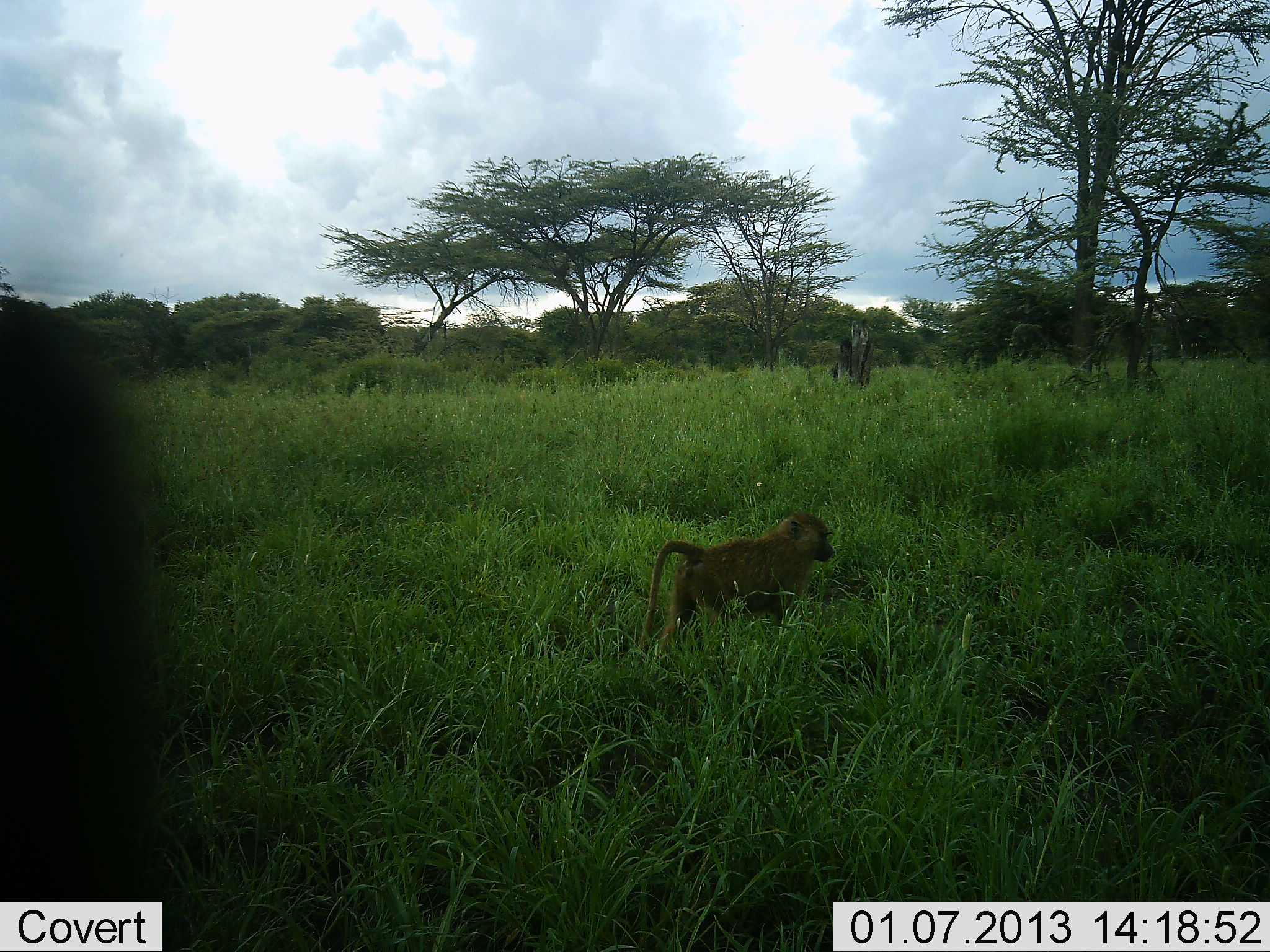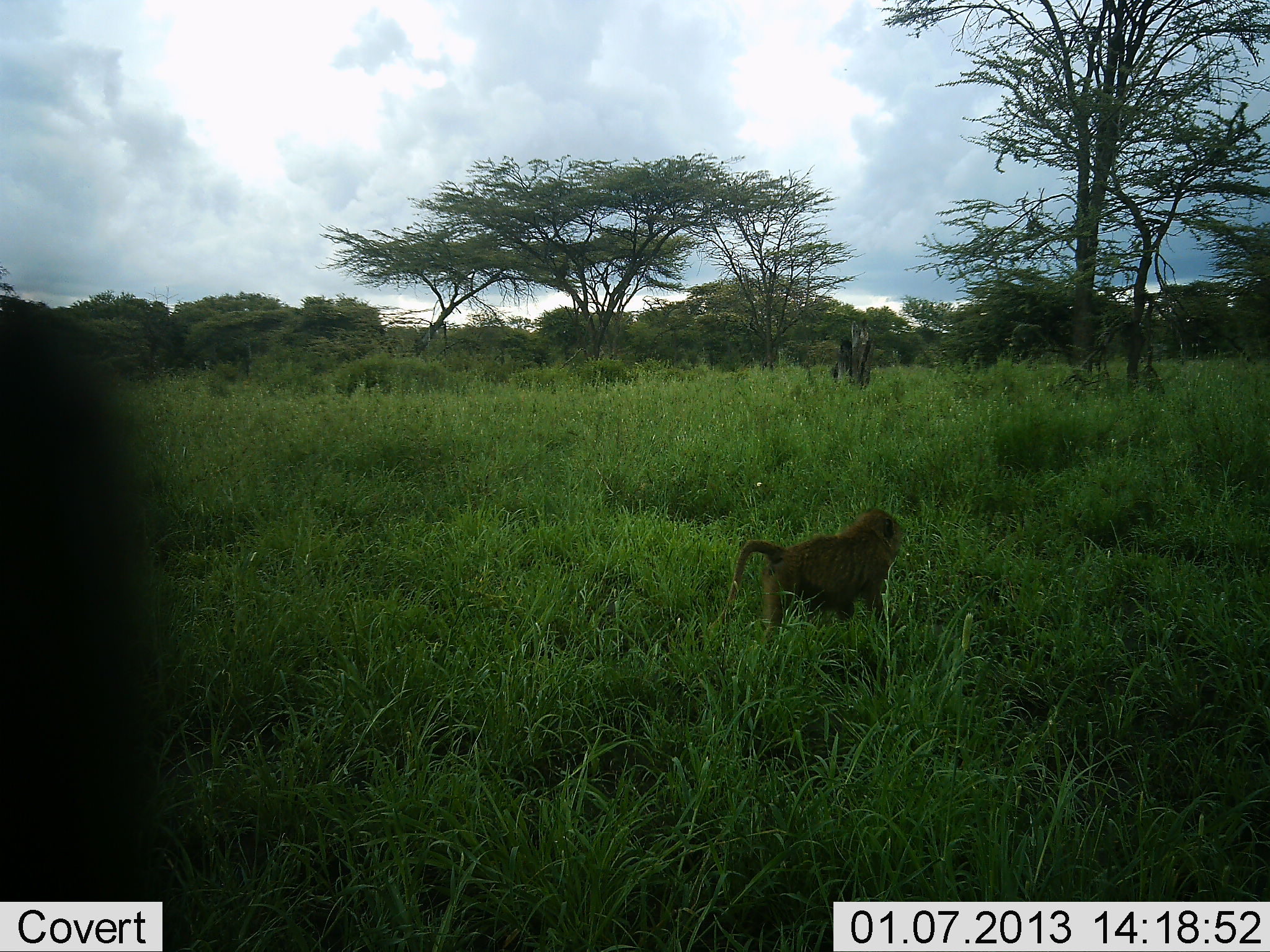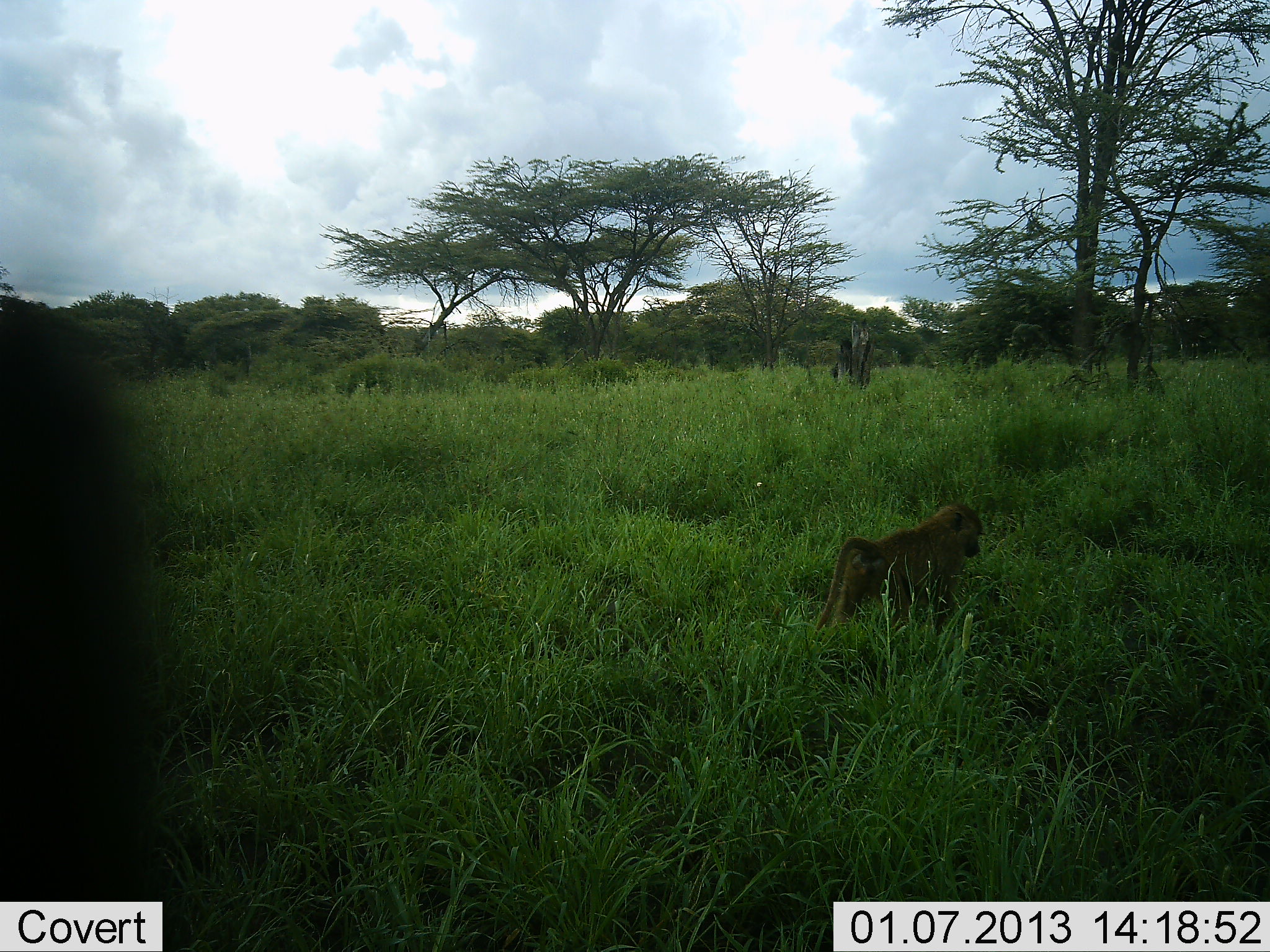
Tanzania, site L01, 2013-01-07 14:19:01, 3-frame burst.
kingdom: Animalia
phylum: Chordata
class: Mammalia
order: Primates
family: Cercopithecidae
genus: Papio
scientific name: Papio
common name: baboon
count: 1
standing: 7%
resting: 0%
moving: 98%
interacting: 0%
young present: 7%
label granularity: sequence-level